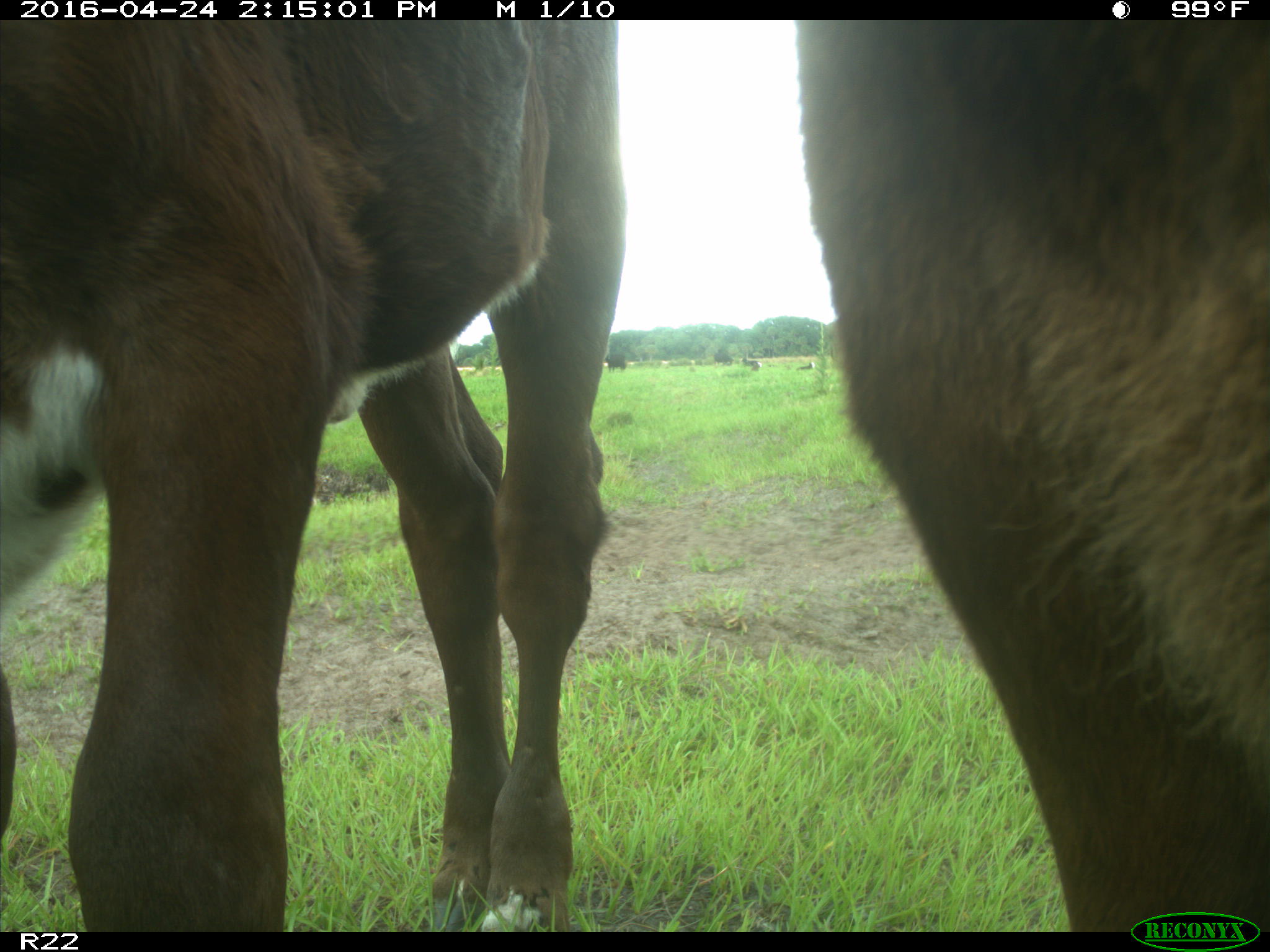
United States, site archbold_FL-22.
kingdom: Animalia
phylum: Chordata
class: Mammalia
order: Artiodactyla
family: Bovidae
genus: Bos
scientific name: Bos taurus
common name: domestic cow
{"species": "Bos taurus (domestic cow)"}